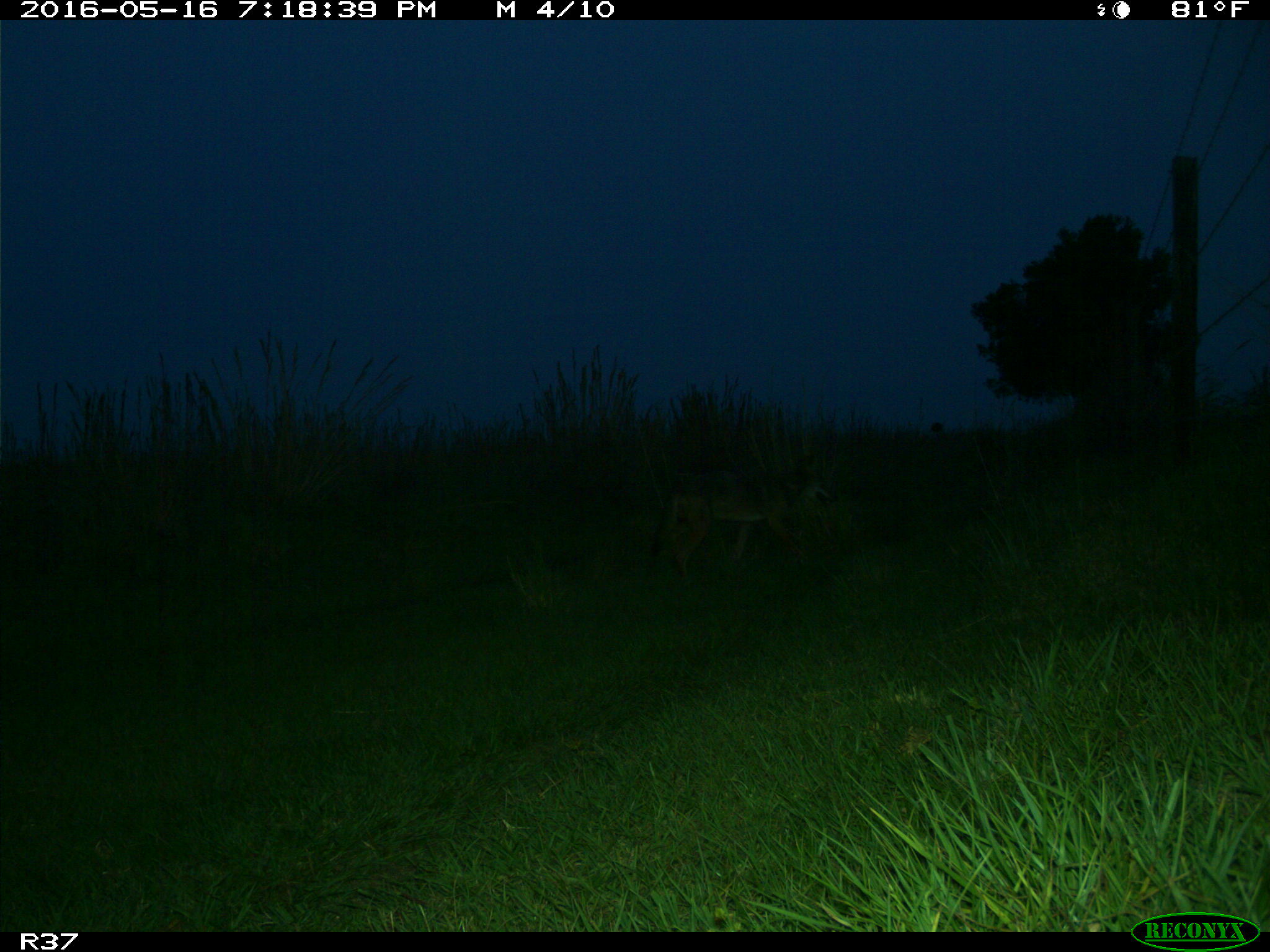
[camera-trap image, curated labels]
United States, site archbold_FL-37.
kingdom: Animalia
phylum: Chordata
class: Mammalia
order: Carnivora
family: Canidae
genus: Canis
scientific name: Canis latrans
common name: coyote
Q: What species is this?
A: Canis latrans (coyote).